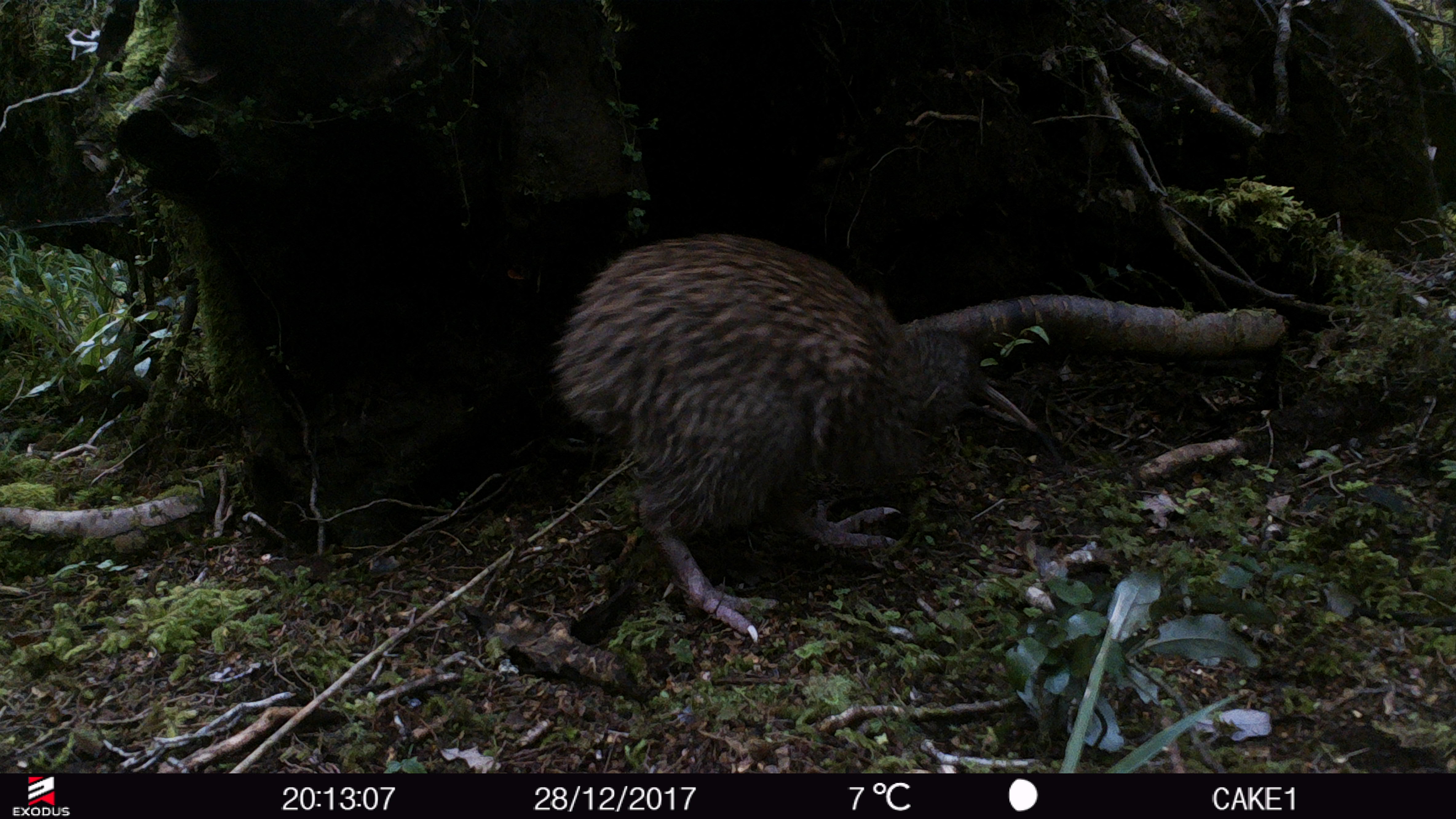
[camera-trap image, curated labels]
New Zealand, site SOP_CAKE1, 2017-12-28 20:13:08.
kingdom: Animalia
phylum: Chordata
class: Aves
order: Apterygiformes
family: Apterygidae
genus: Apteryx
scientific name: Apteryx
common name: kiwi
Kiwi (Apteryx).